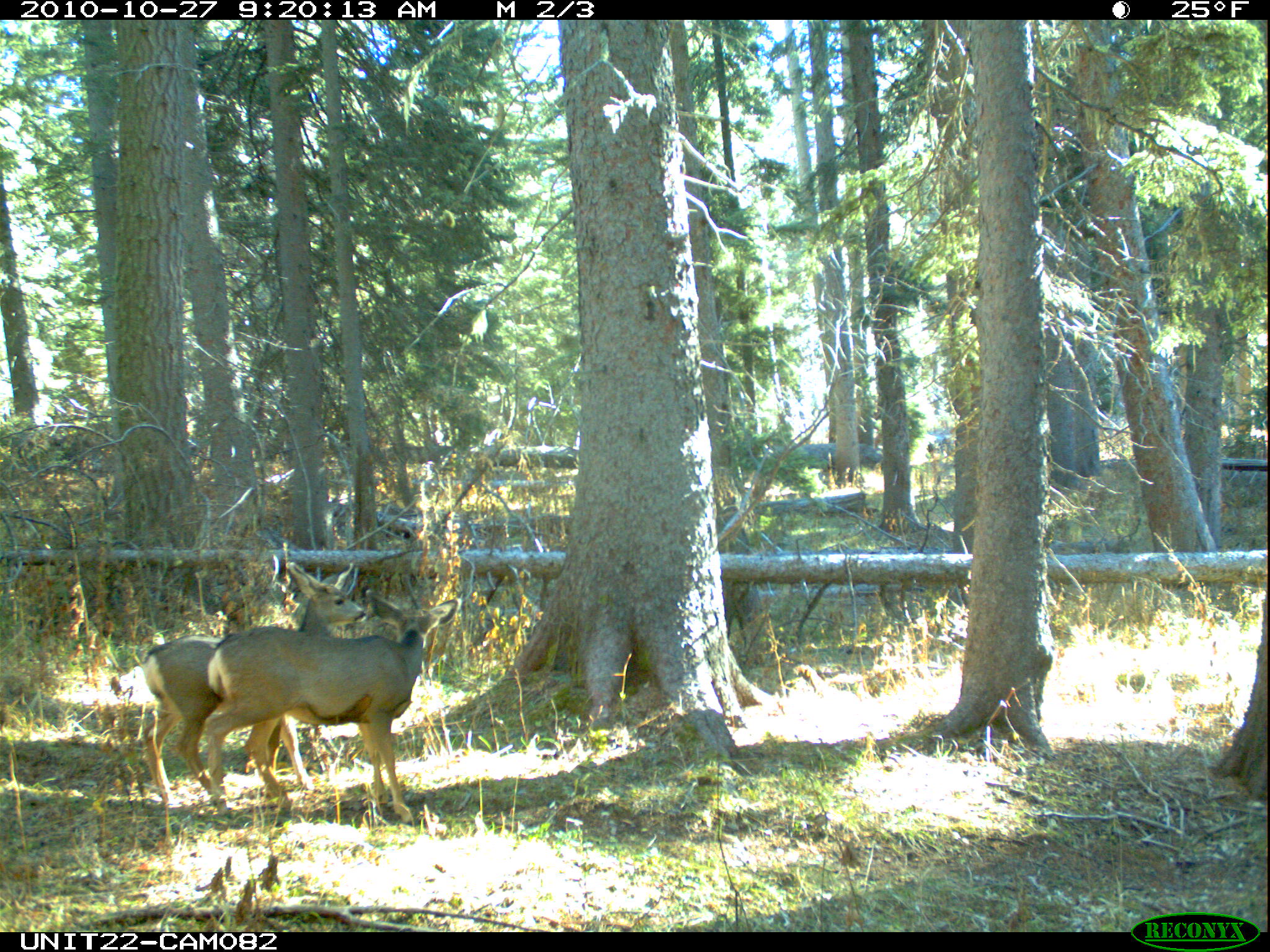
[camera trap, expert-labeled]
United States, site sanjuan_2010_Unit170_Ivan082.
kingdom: Animalia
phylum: Chordata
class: Mammalia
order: Artiodactyla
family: Cervidae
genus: Odocoileus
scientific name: Odocoileus hemionus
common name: mule deer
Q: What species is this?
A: Odocoileus hemionus (mule deer).